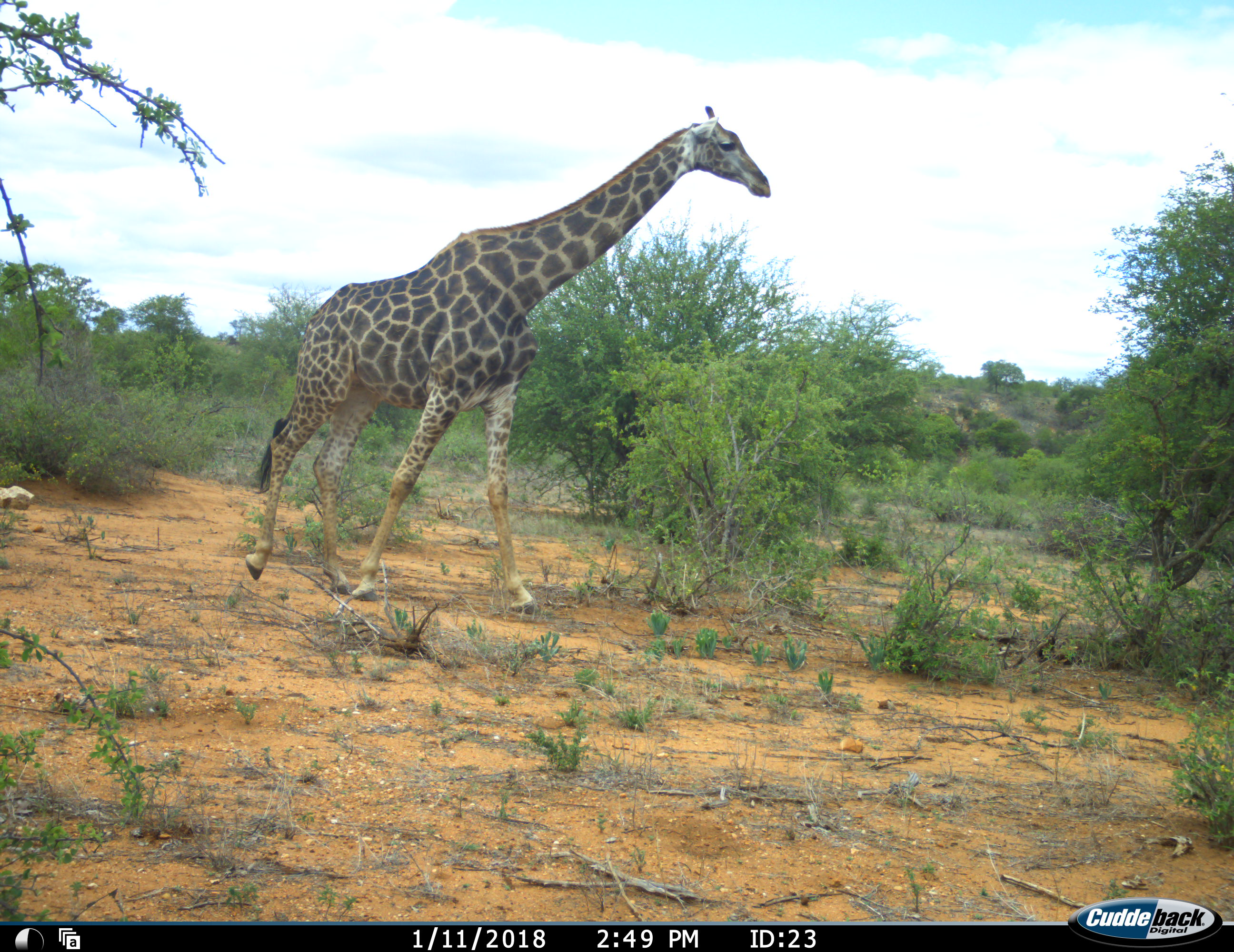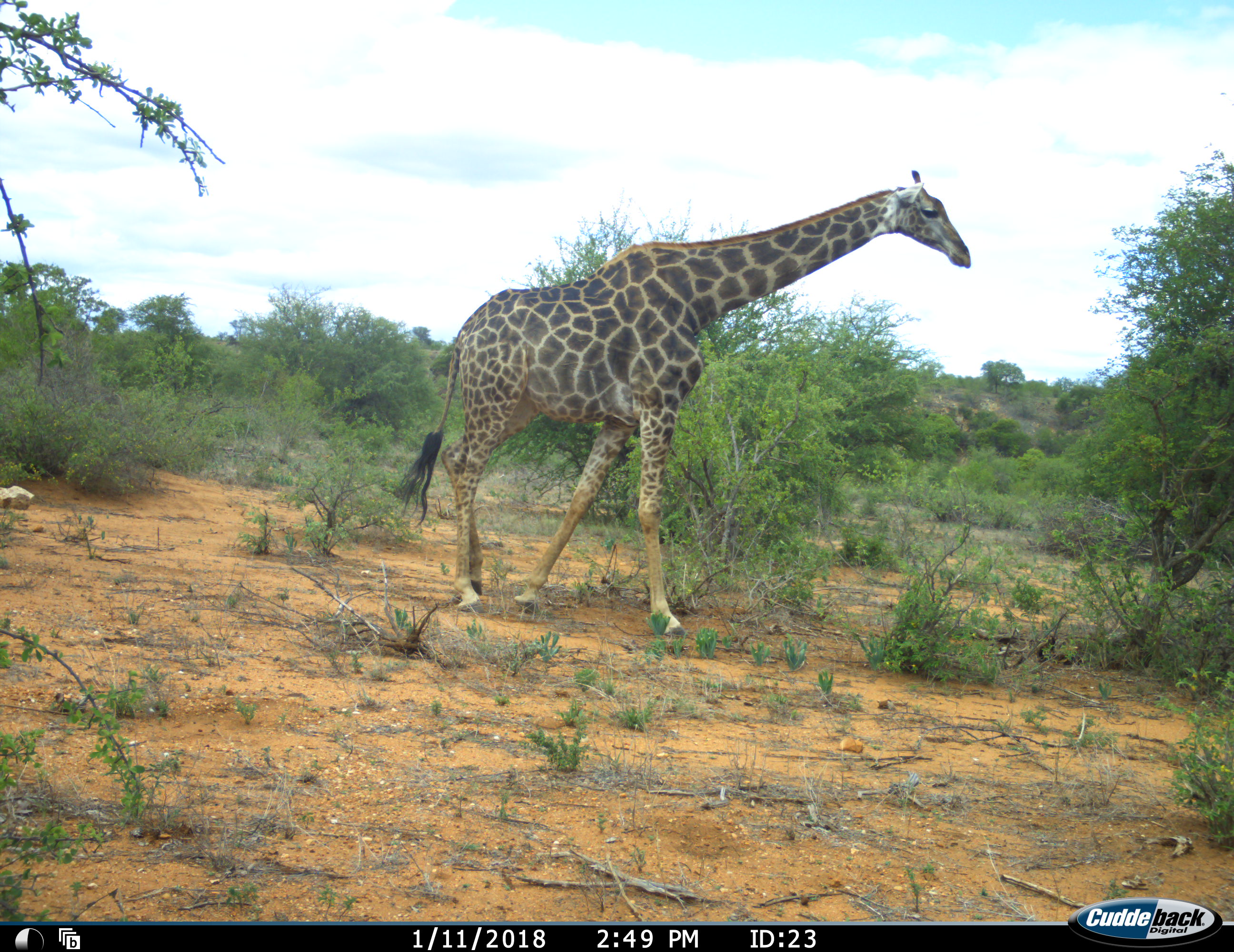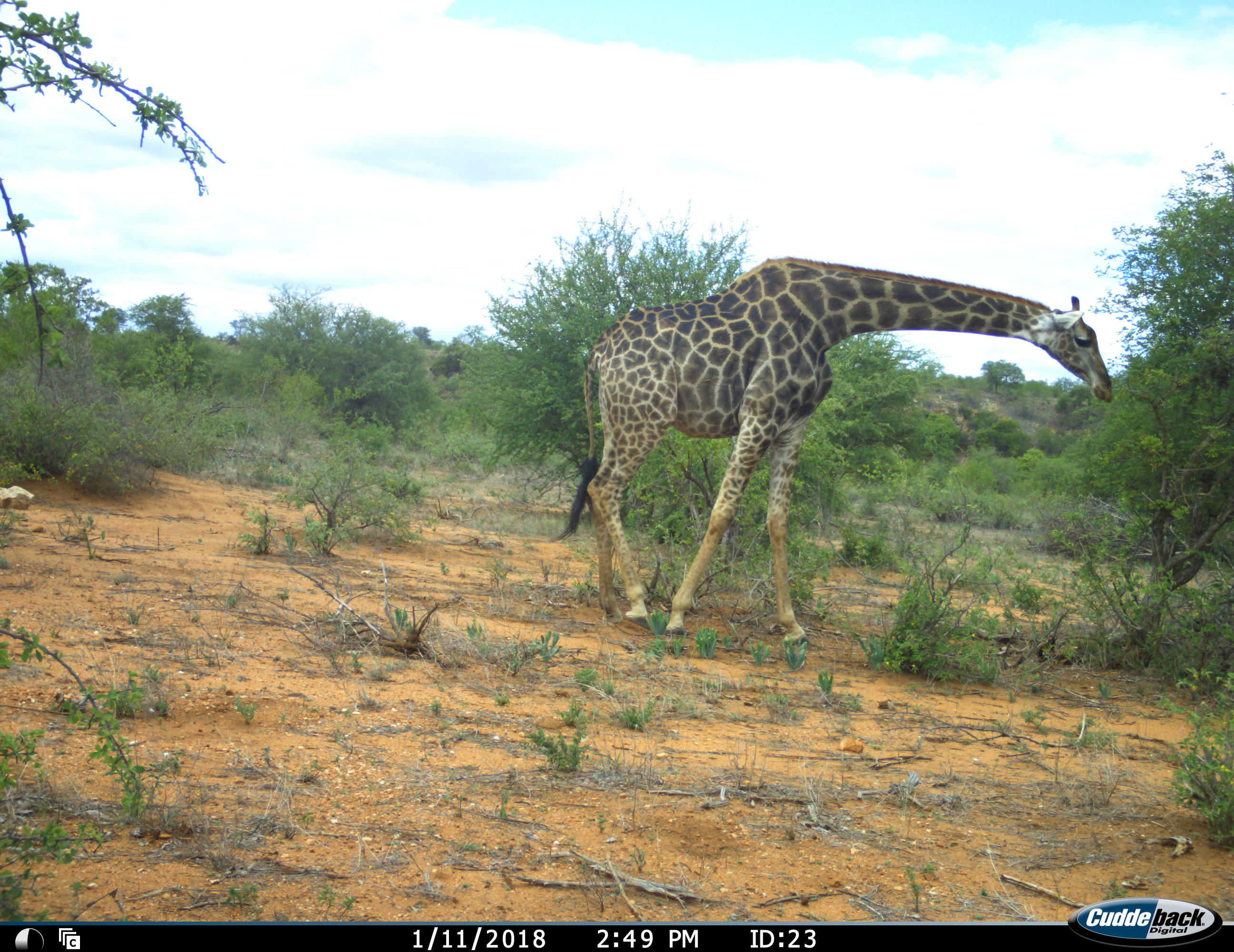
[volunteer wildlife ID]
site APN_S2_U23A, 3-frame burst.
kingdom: Animalia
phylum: Chordata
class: Mammalia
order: Artiodactyla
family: Giraffidae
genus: Giraffa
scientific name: Giraffa camelopardalis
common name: giraffe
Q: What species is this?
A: Giraffe (Giraffa camelopardalis).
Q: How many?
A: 1.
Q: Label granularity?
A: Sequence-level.